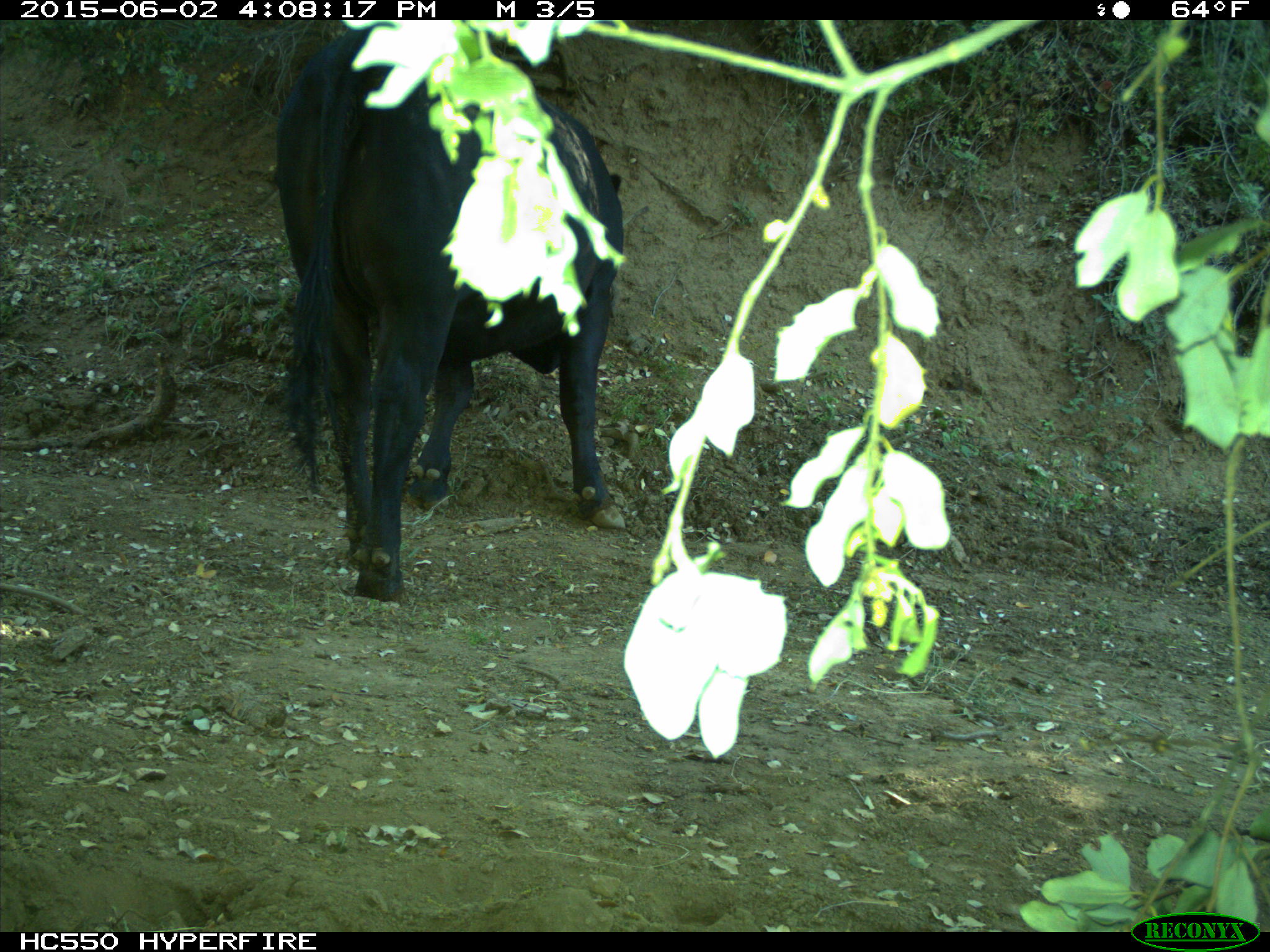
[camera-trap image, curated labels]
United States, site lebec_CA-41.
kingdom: Animalia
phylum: Chordata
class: Mammalia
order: Artiodactyla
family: Bovidae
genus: Bos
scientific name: Bos taurus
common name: domestic cow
Bos taurus (domestic cow).